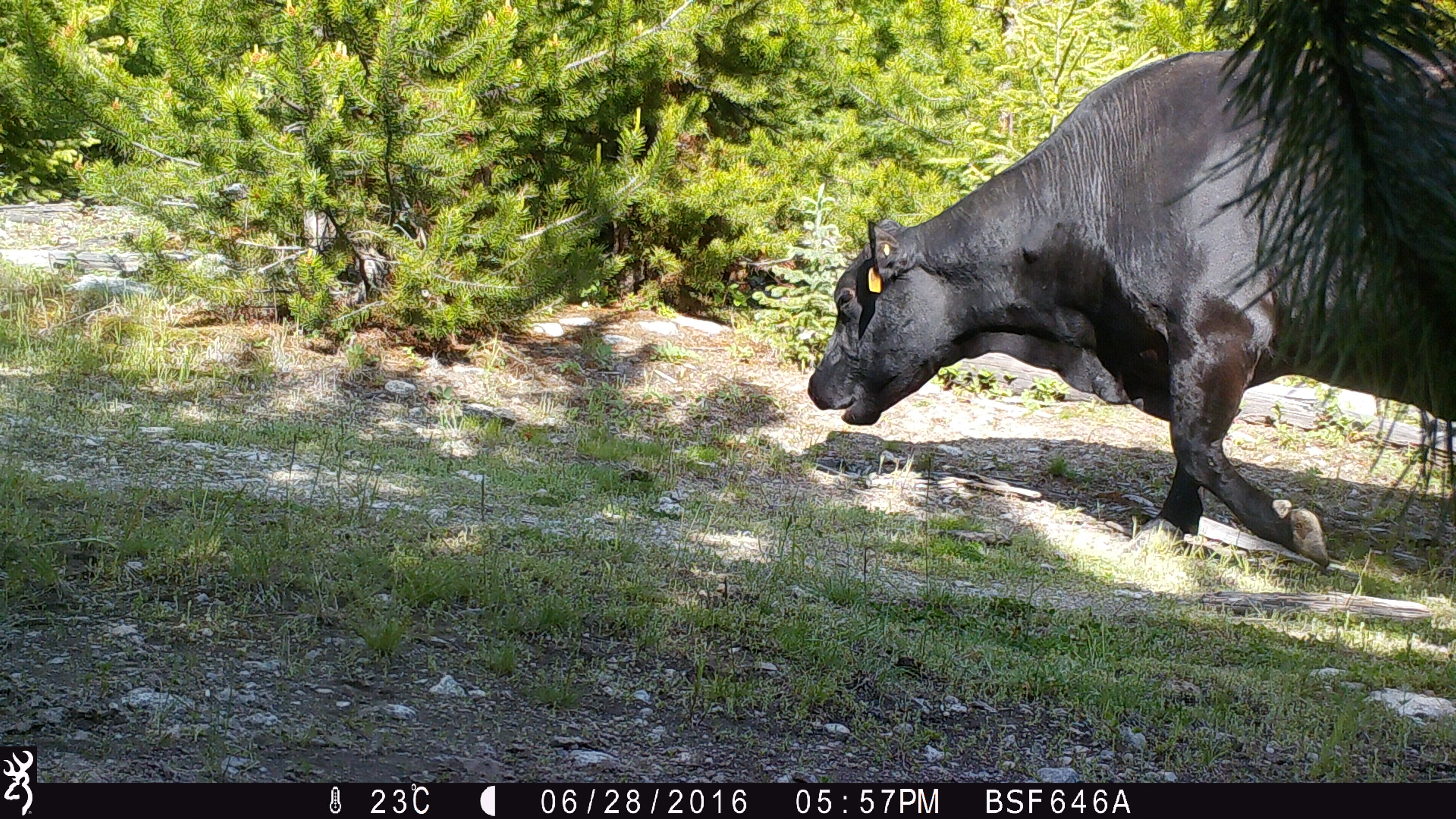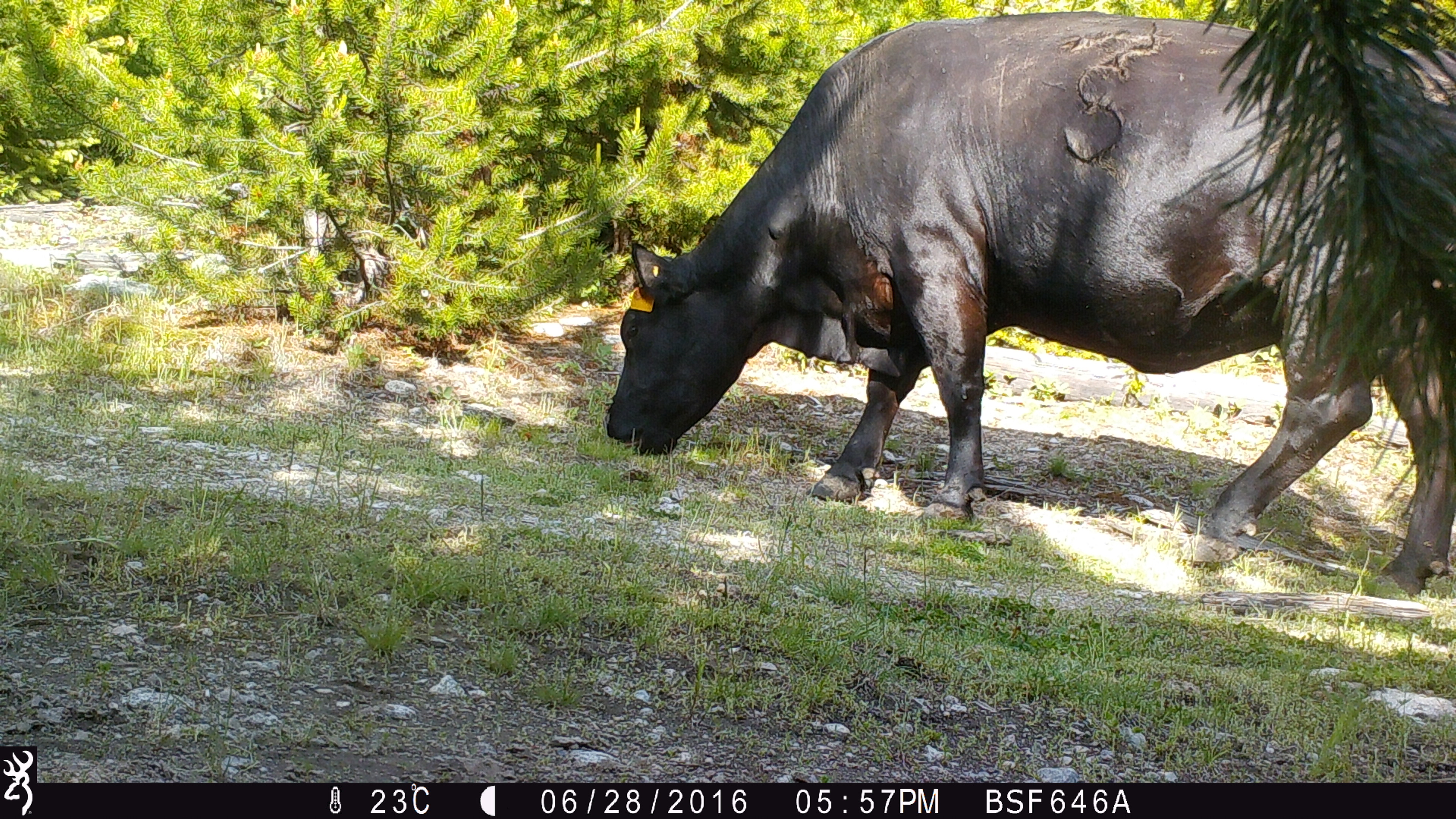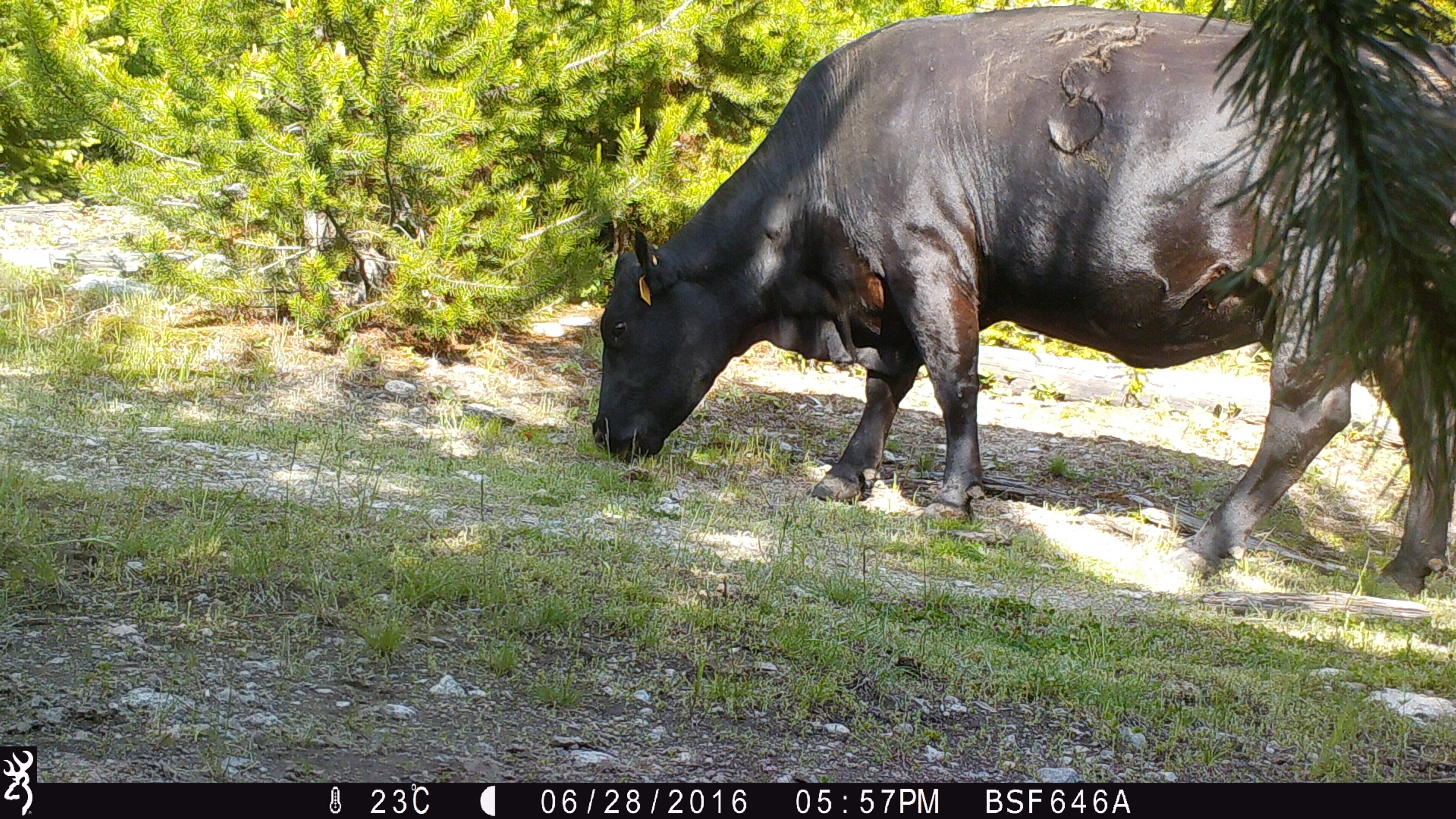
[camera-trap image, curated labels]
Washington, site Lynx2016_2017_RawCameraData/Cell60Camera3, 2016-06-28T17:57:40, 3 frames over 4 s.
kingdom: Animalia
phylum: Chordata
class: Mammalia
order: Artiodactyla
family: Bovidae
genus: Bos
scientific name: Bos taurus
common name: domestic cattle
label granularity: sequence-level